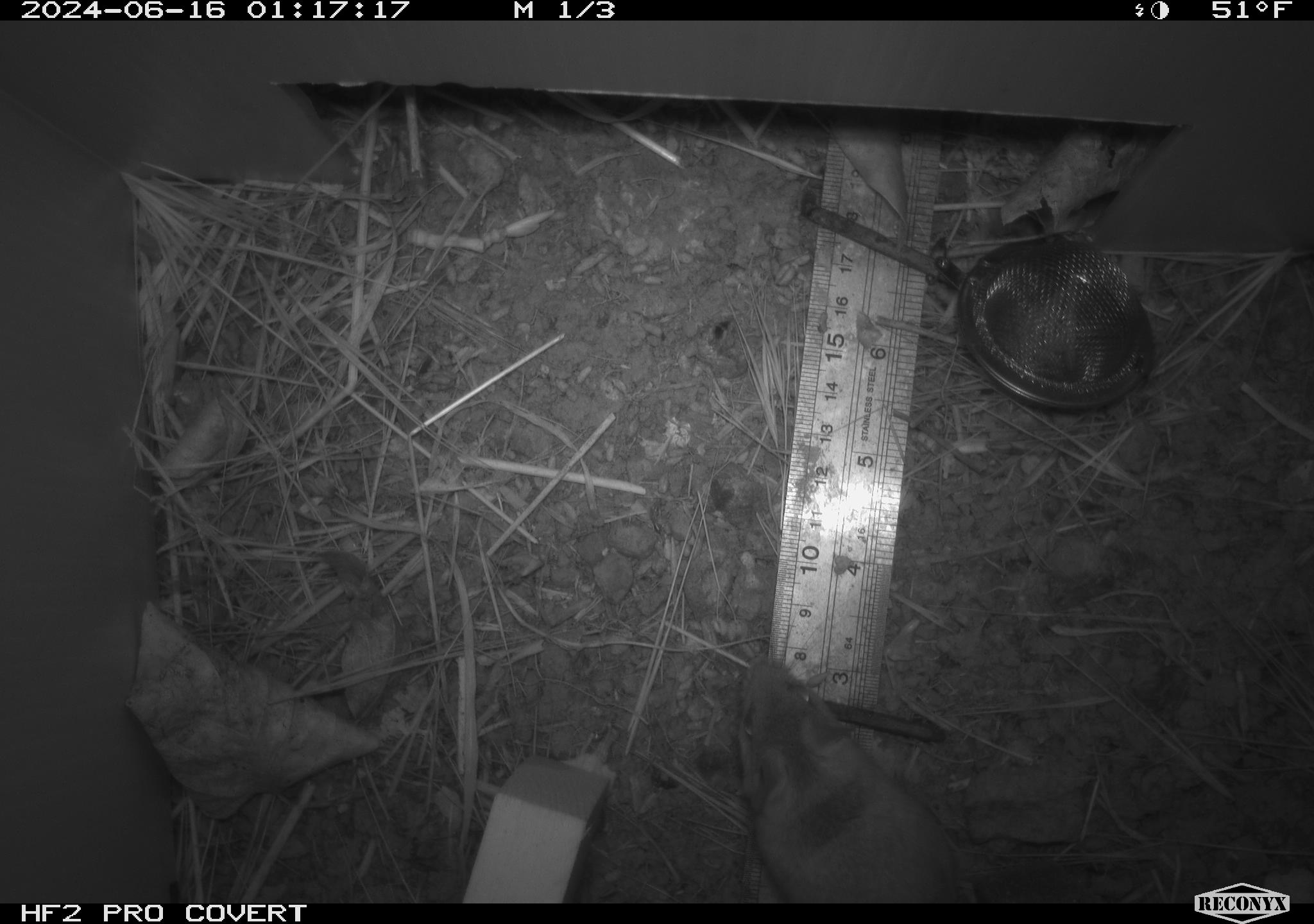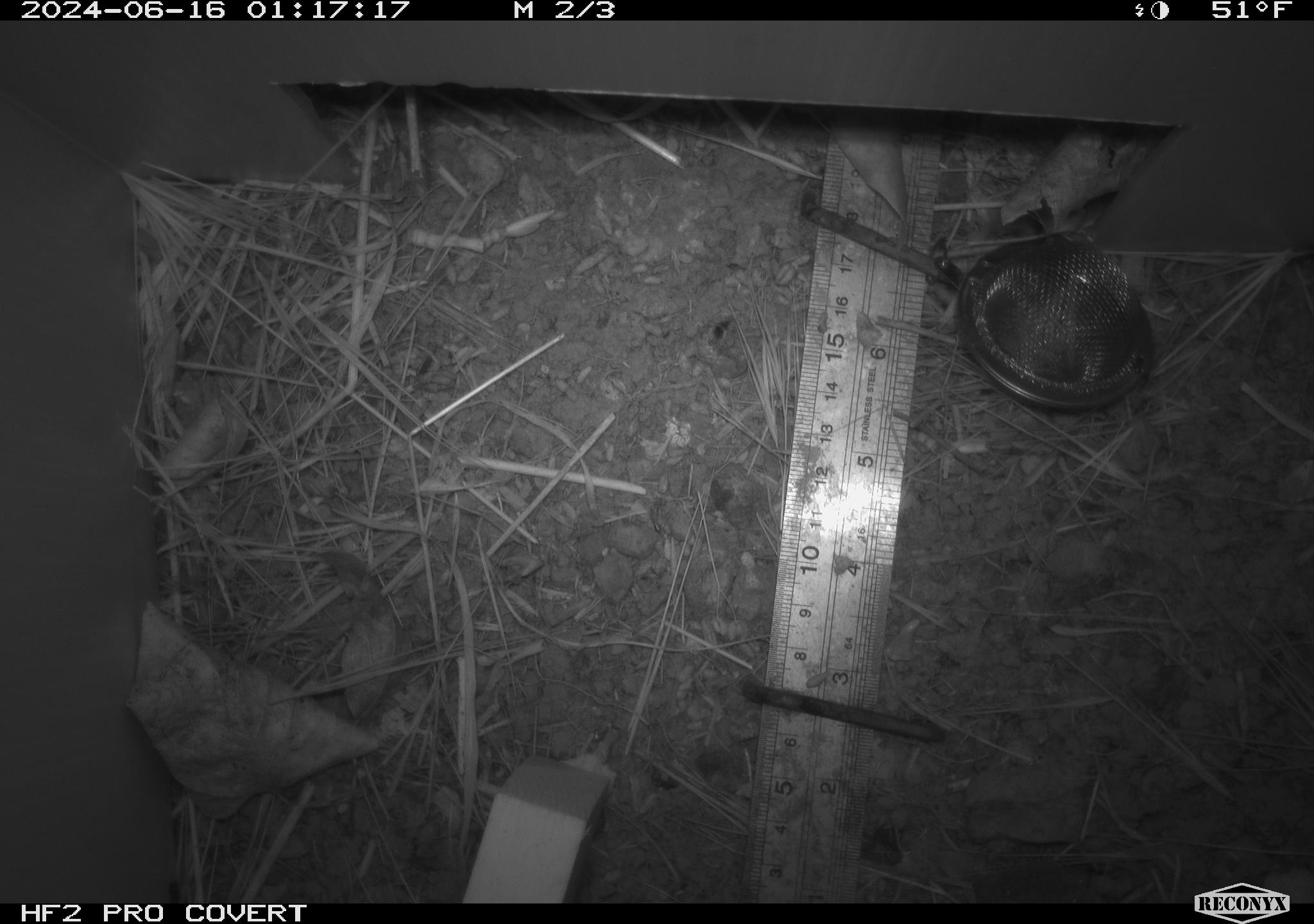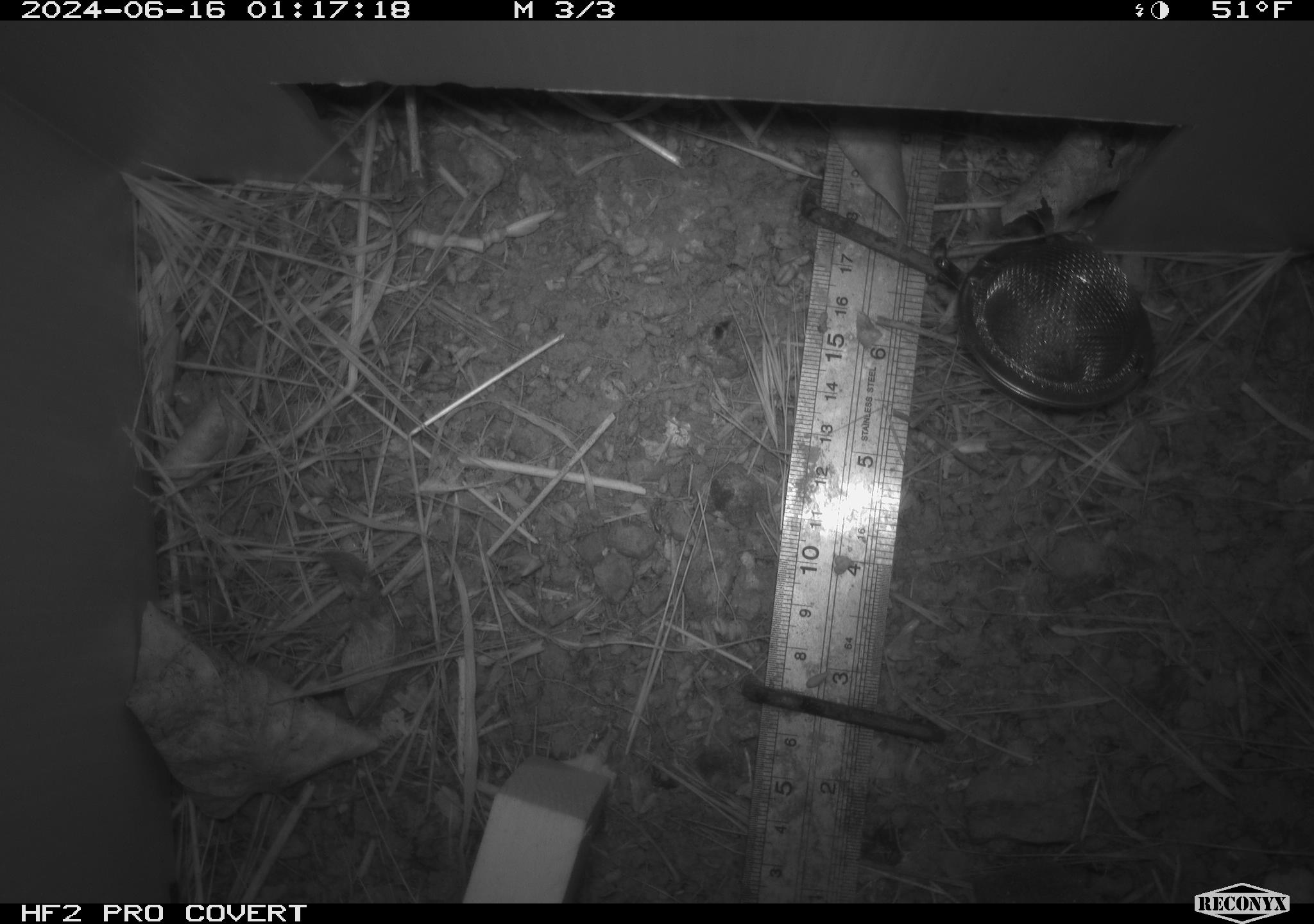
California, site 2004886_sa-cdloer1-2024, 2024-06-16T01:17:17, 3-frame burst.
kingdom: Animalia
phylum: Chordata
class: Mammalia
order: Rodentia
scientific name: Rodentia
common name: mouse species